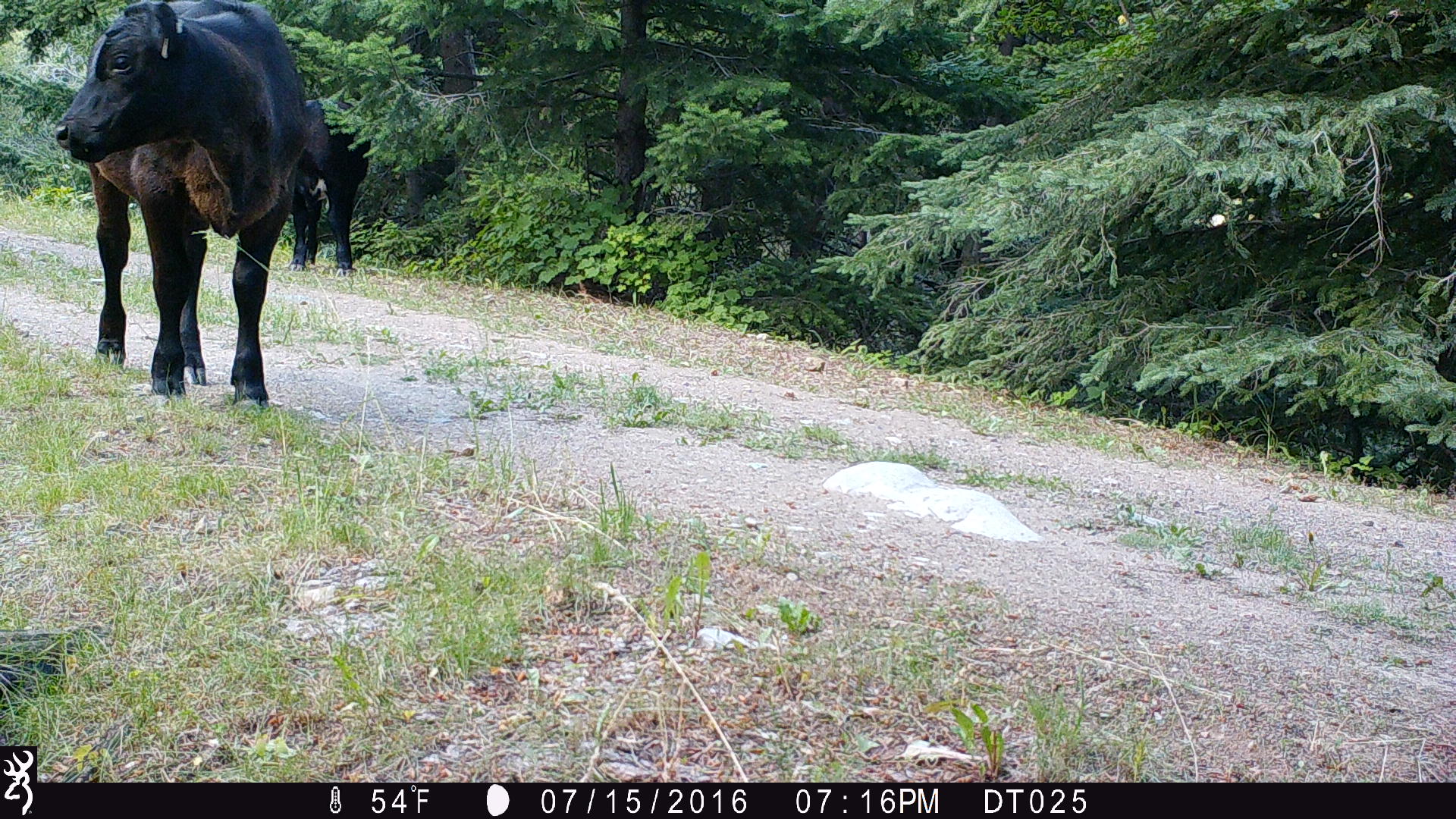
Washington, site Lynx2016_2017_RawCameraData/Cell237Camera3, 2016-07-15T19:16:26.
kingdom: Animalia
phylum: Chordata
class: Mammalia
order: Artiodactyla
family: Bovidae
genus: Bos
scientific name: Bos taurus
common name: domestic cattle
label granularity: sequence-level